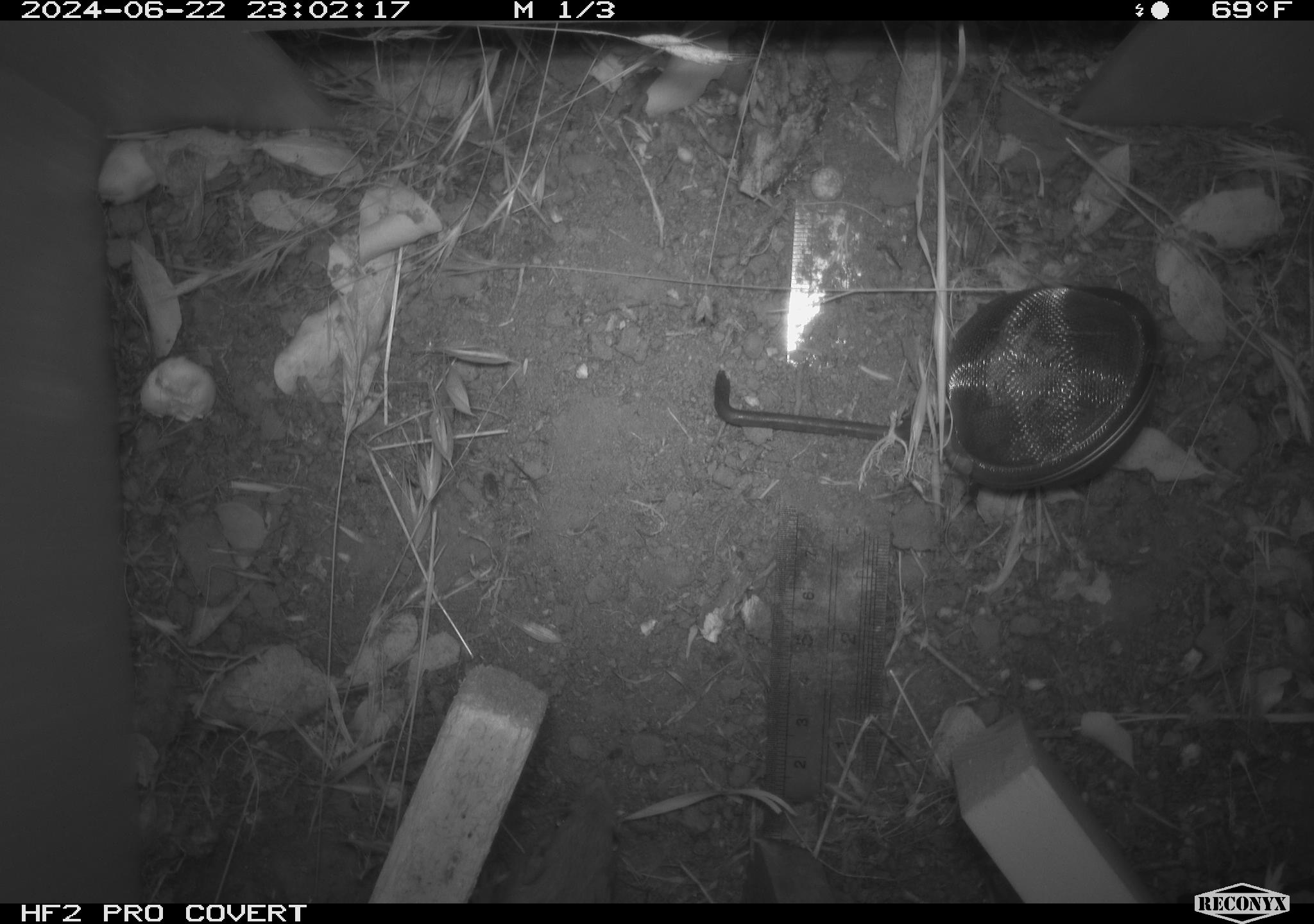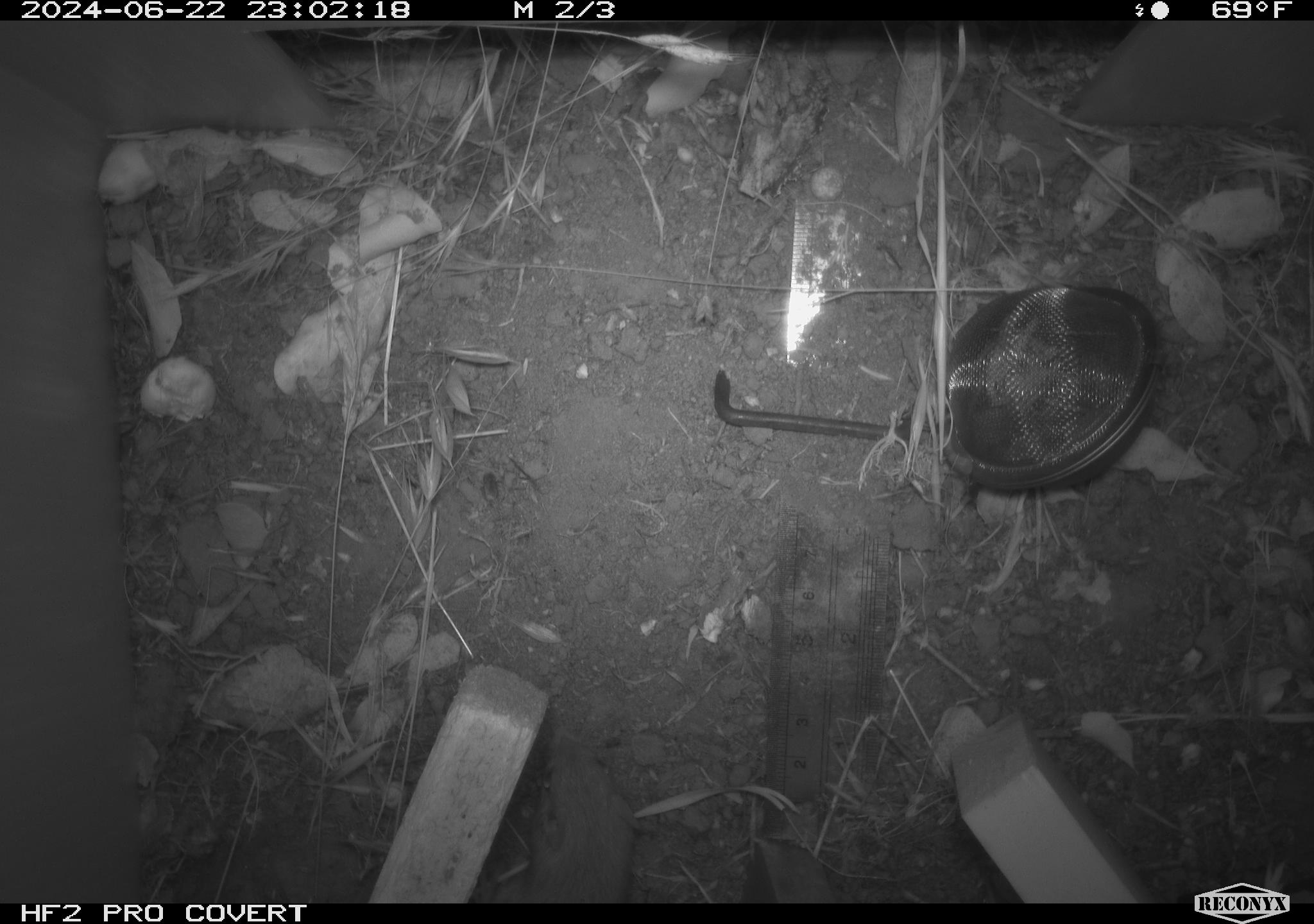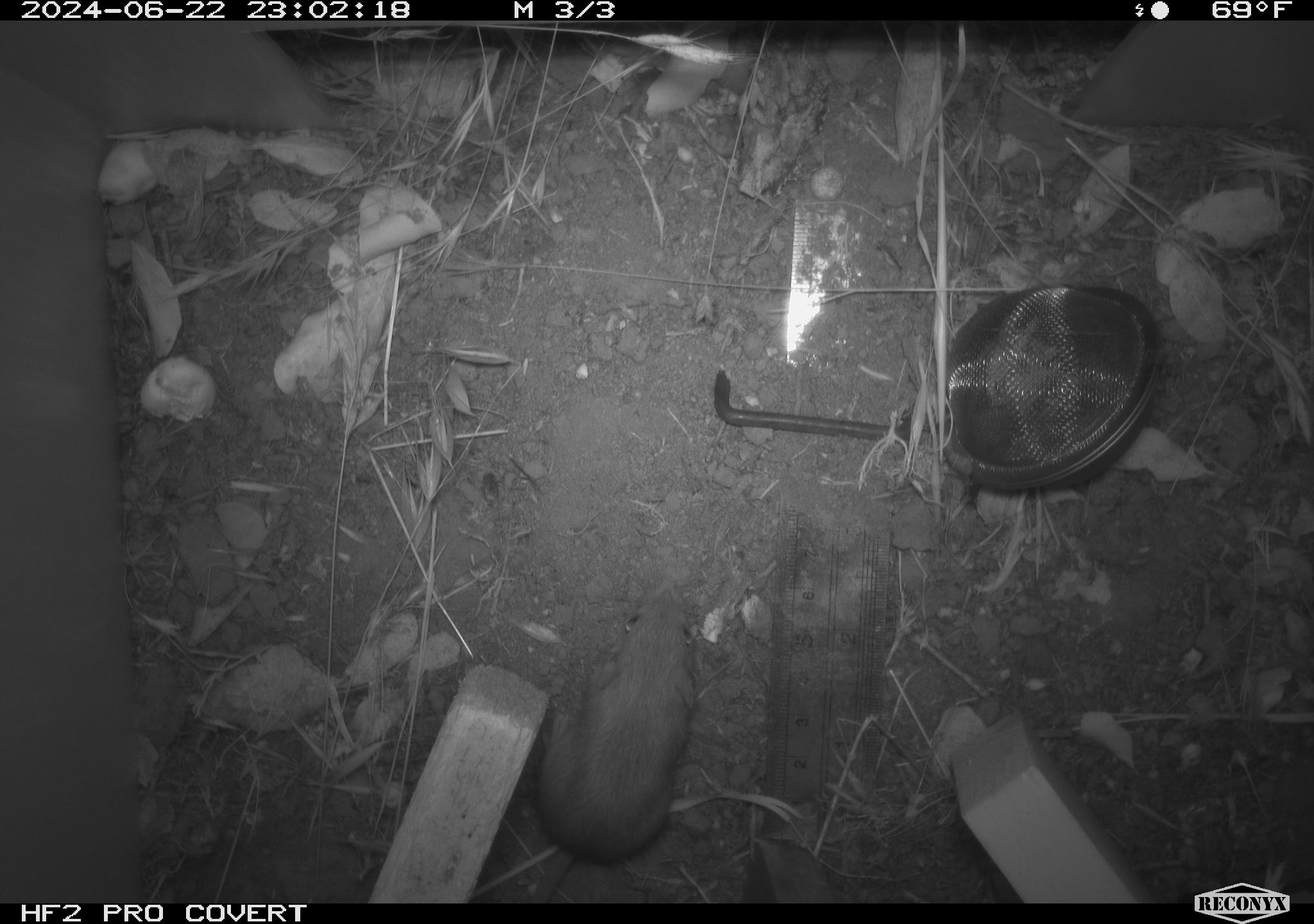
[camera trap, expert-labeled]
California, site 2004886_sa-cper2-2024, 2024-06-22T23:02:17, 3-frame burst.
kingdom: Animalia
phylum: Chordata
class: Mammalia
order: Rodentia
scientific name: Rodentia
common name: rodent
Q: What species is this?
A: Rodent (Rodentia).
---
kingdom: Animalia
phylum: Chordata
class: Mammalia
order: Rodentia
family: Heteromyidae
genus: Dipodomys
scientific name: Dipodomys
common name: kangaroo rats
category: dipodomys species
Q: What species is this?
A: Dipodomys species (kangaroo rats) (Dipodomys).